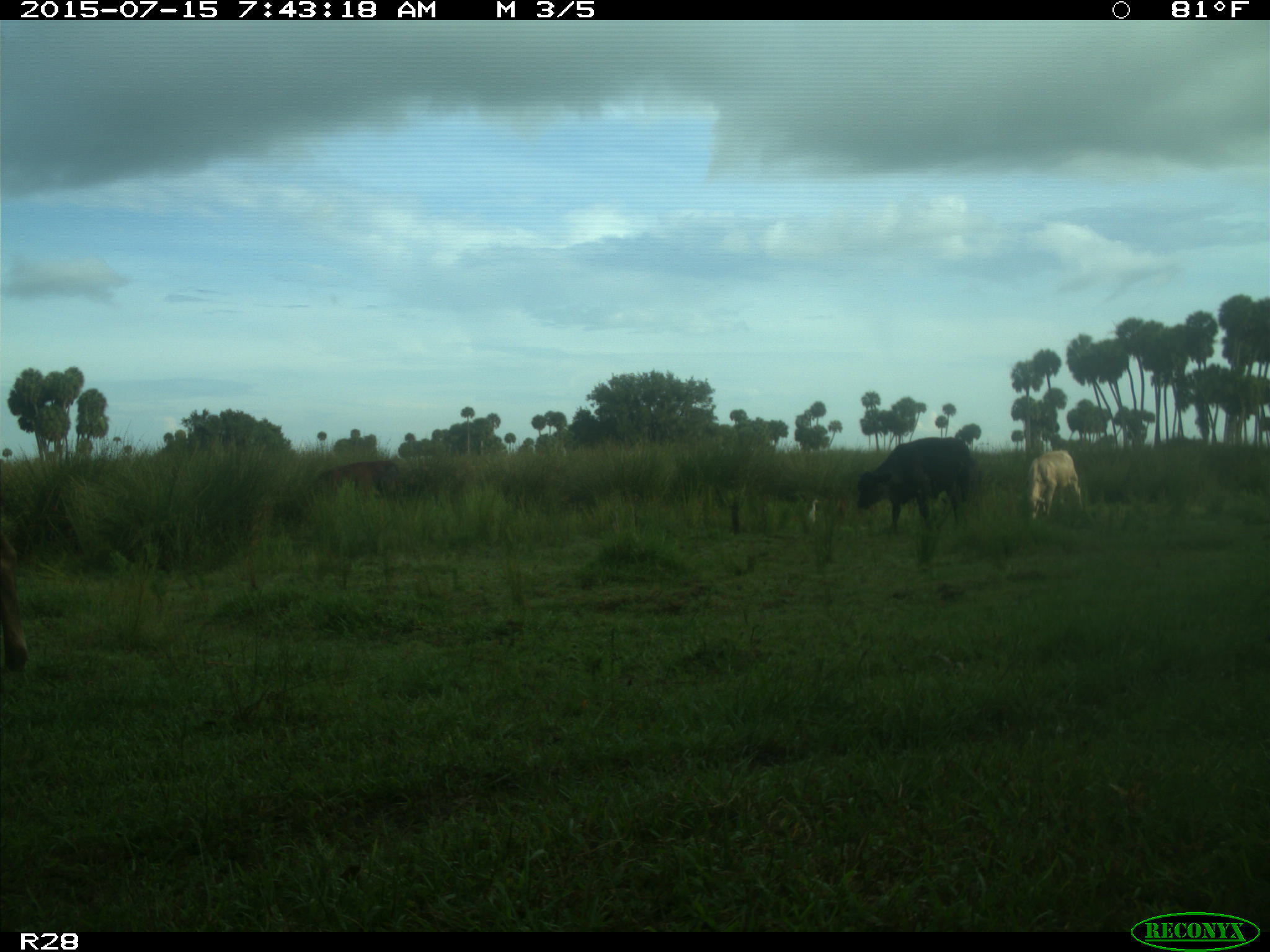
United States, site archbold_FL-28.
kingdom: Animalia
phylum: Chordata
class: Mammalia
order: Artiodactyla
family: Bovidae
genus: Bos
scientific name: Bos taurus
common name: domestic cow